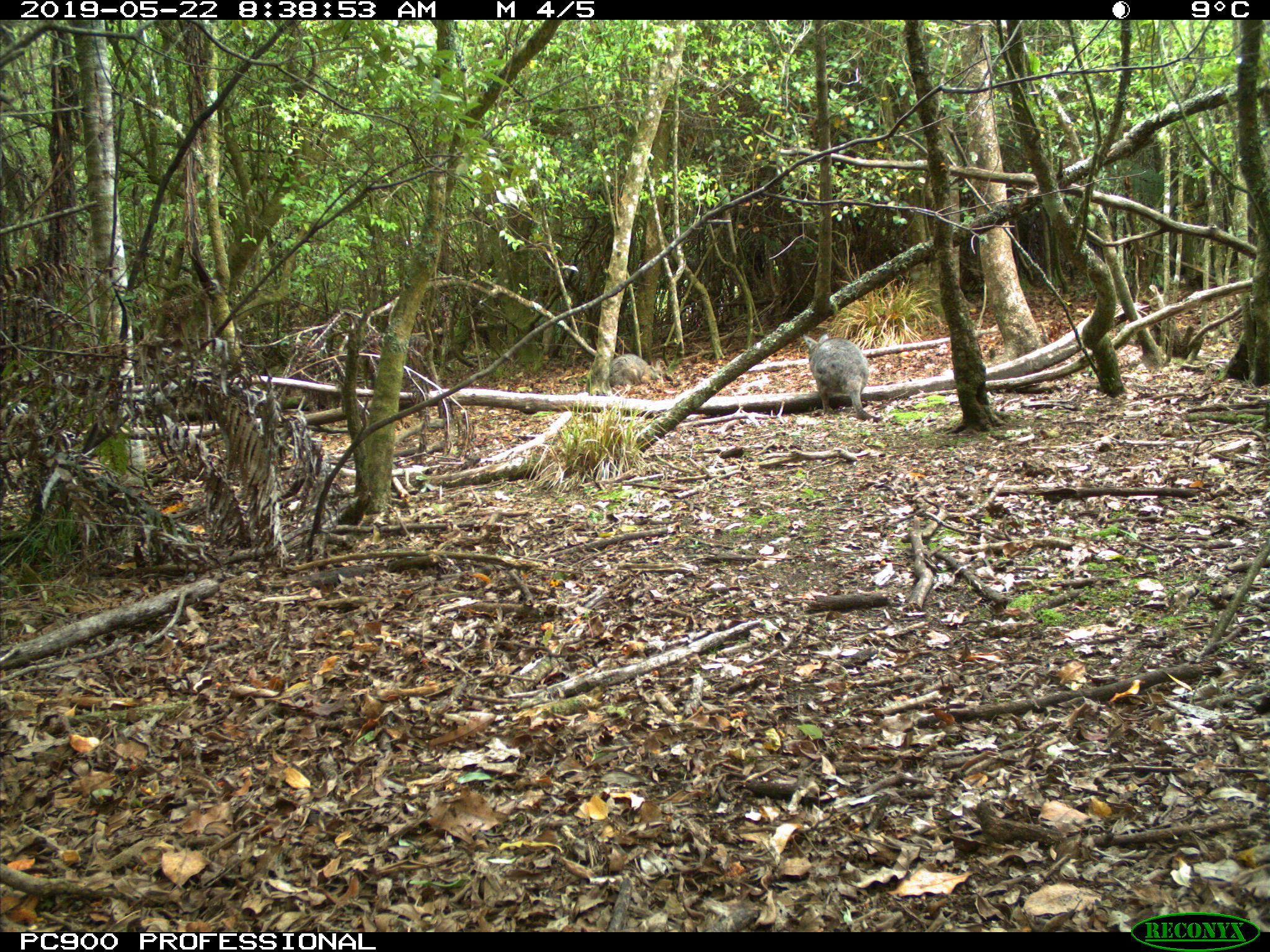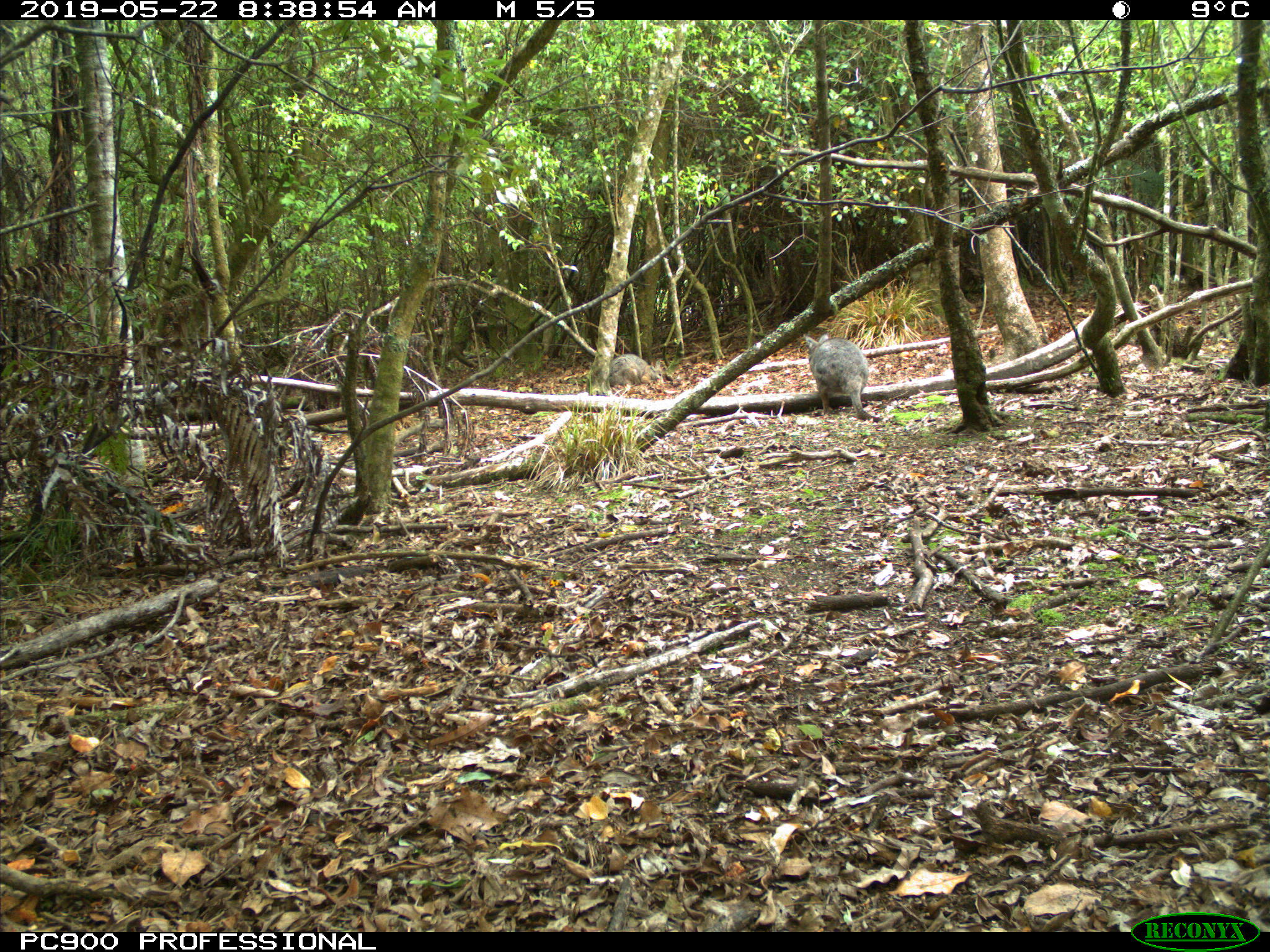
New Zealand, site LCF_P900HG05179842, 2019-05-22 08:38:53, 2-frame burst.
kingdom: Animalia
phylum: Chordata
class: Mammalia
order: Diprotodontia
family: Macropodidae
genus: Notamacropus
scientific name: Notamacropus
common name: wallaby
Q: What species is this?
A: Wallaby (Notamacropus).